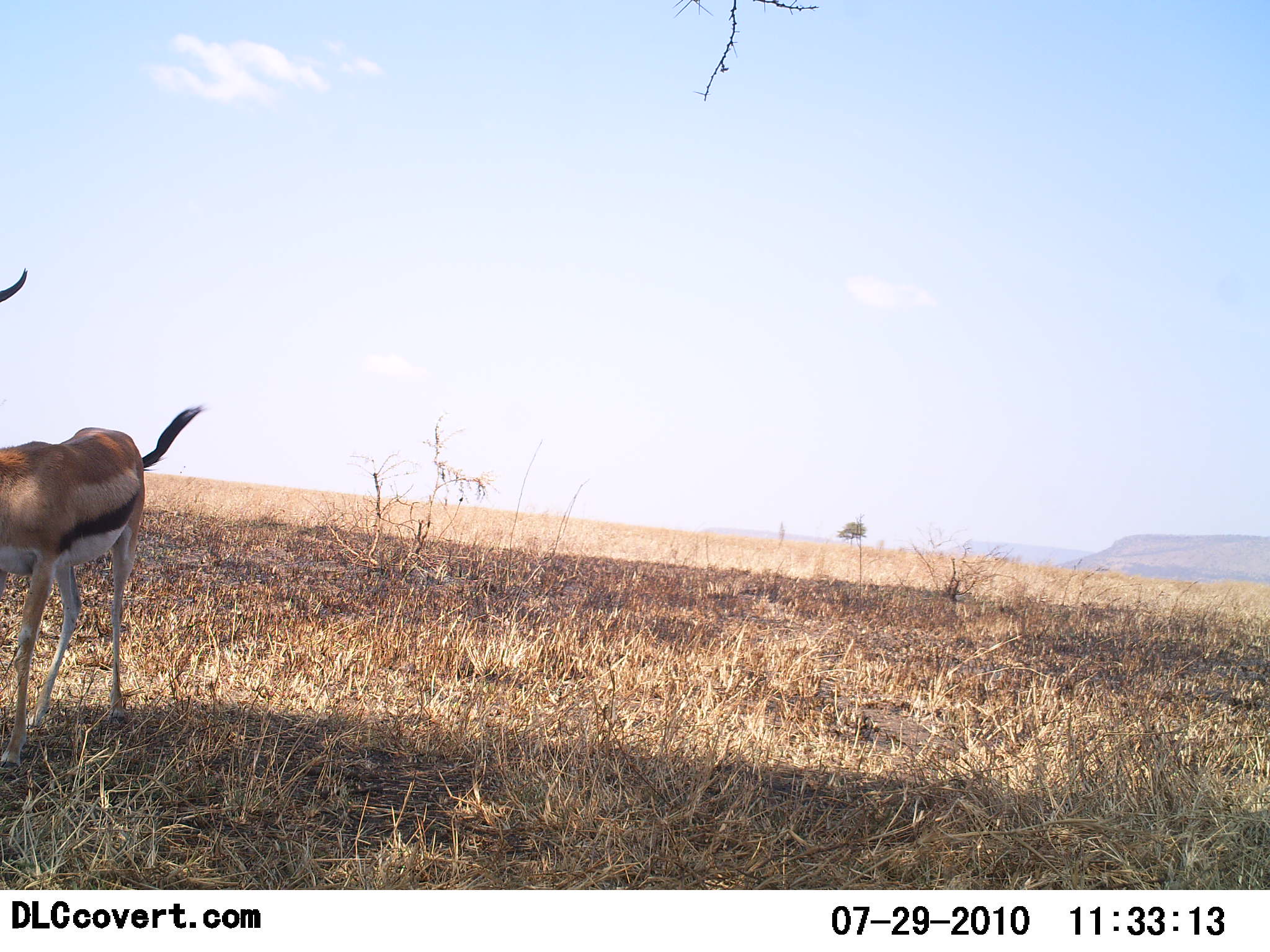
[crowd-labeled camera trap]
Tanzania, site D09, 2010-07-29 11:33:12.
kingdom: Animalia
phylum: Chordata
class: Mammalia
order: Artiodactyla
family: Bovidae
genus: Eudorcas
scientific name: Eudorcas thomsonii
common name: thomson's gazelle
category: gazellethomsons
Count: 1.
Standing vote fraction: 93%.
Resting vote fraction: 0%.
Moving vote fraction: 7%.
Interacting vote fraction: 0%.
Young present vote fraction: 0%.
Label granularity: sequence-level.